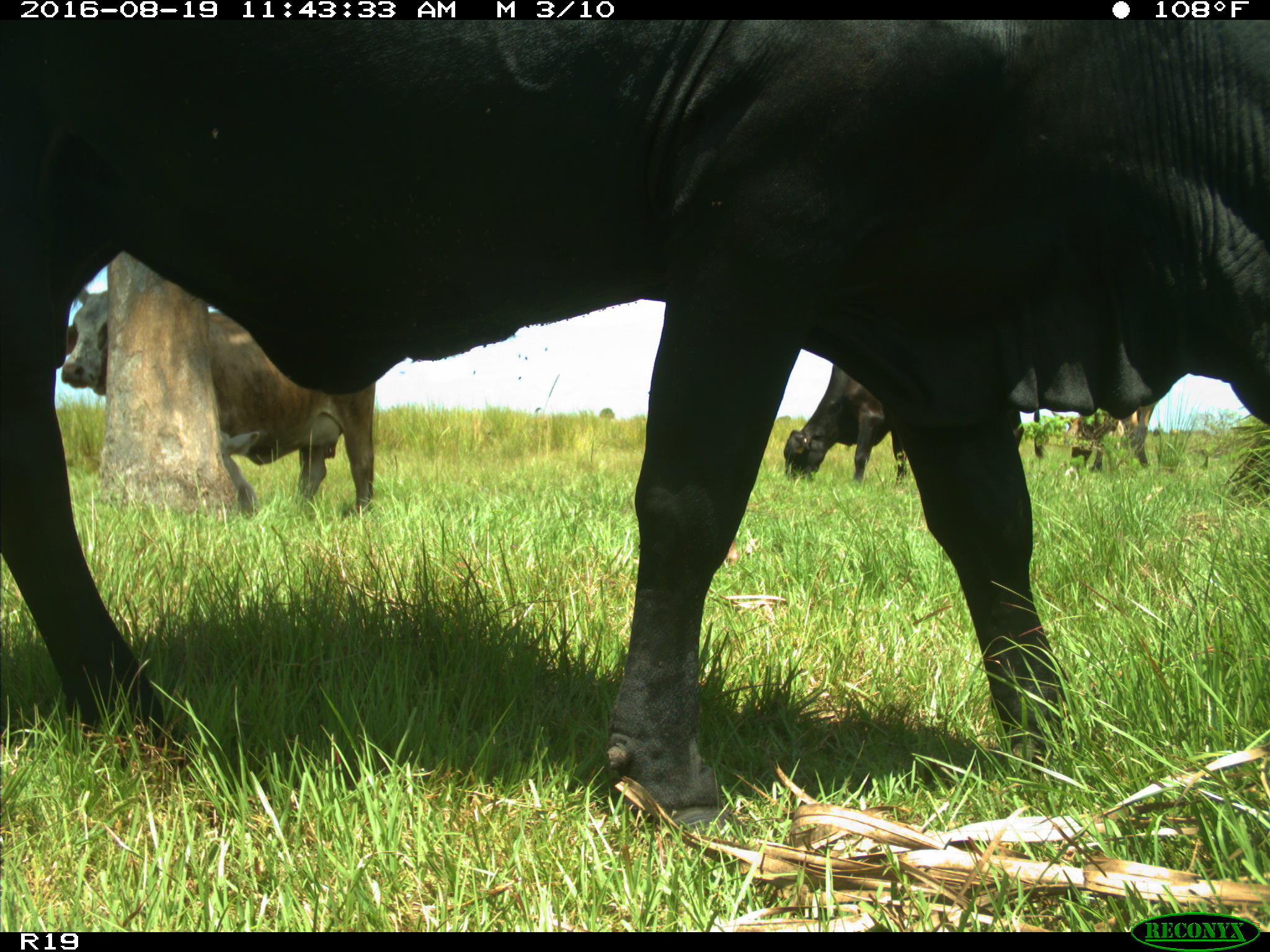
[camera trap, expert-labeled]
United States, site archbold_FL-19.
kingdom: Animalia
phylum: Chordata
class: Mammalia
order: Artiodactyla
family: Bovidae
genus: Bos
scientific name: Bos taurus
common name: domestic cow